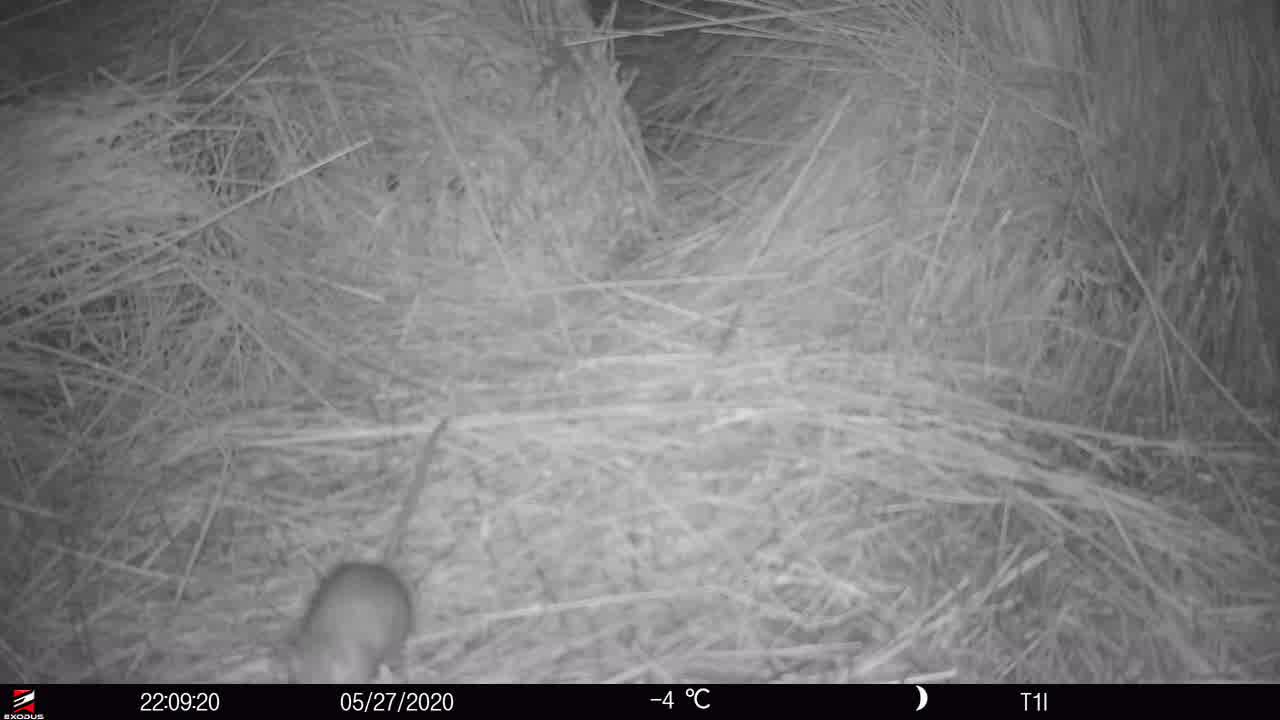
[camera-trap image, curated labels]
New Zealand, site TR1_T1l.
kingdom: Animalia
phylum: Chordata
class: Mammalia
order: Rodentia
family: Muridae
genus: Rattus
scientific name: Rattus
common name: rat